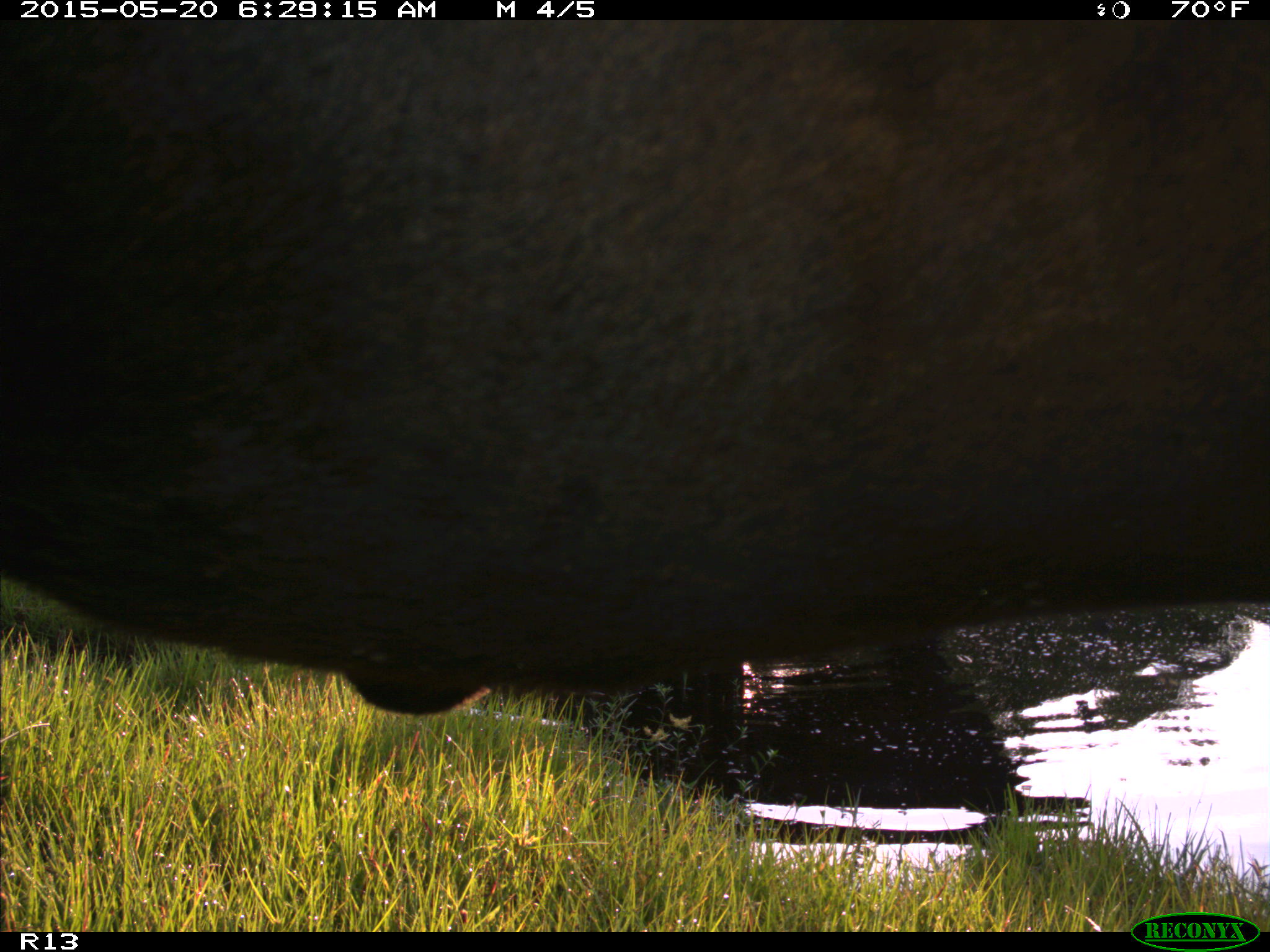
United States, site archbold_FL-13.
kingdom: Animalia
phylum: Chordata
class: Mammalia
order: Artiodactyla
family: Bovidae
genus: Bos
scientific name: Bos taurus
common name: domestic cow